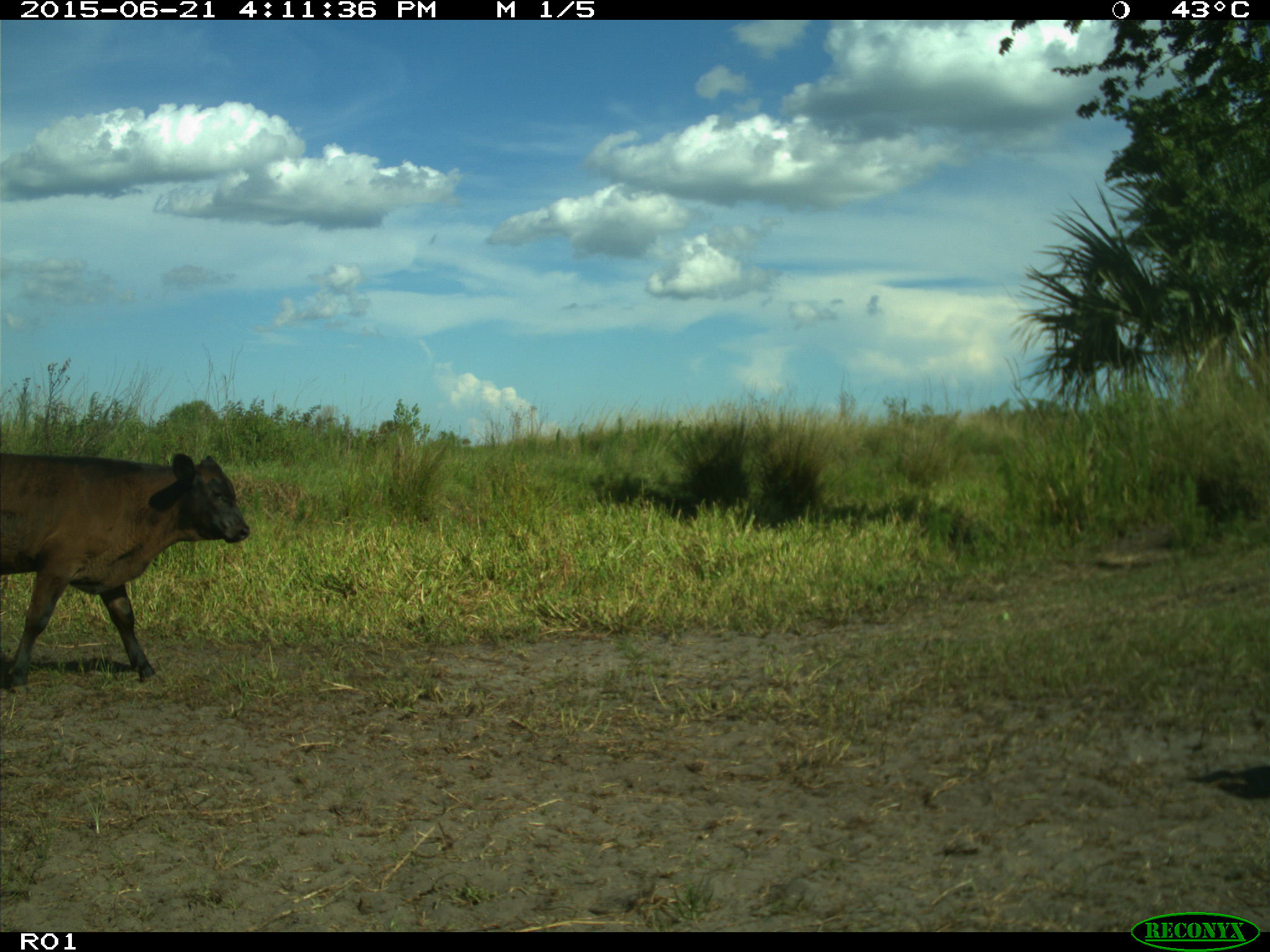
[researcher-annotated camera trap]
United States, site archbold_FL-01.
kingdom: Animalia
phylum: Chordata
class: Mammalia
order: Artiodactyla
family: Bovidae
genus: Bos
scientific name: Bos taurus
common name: domestic cow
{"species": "Bos taurus (domestic cow)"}